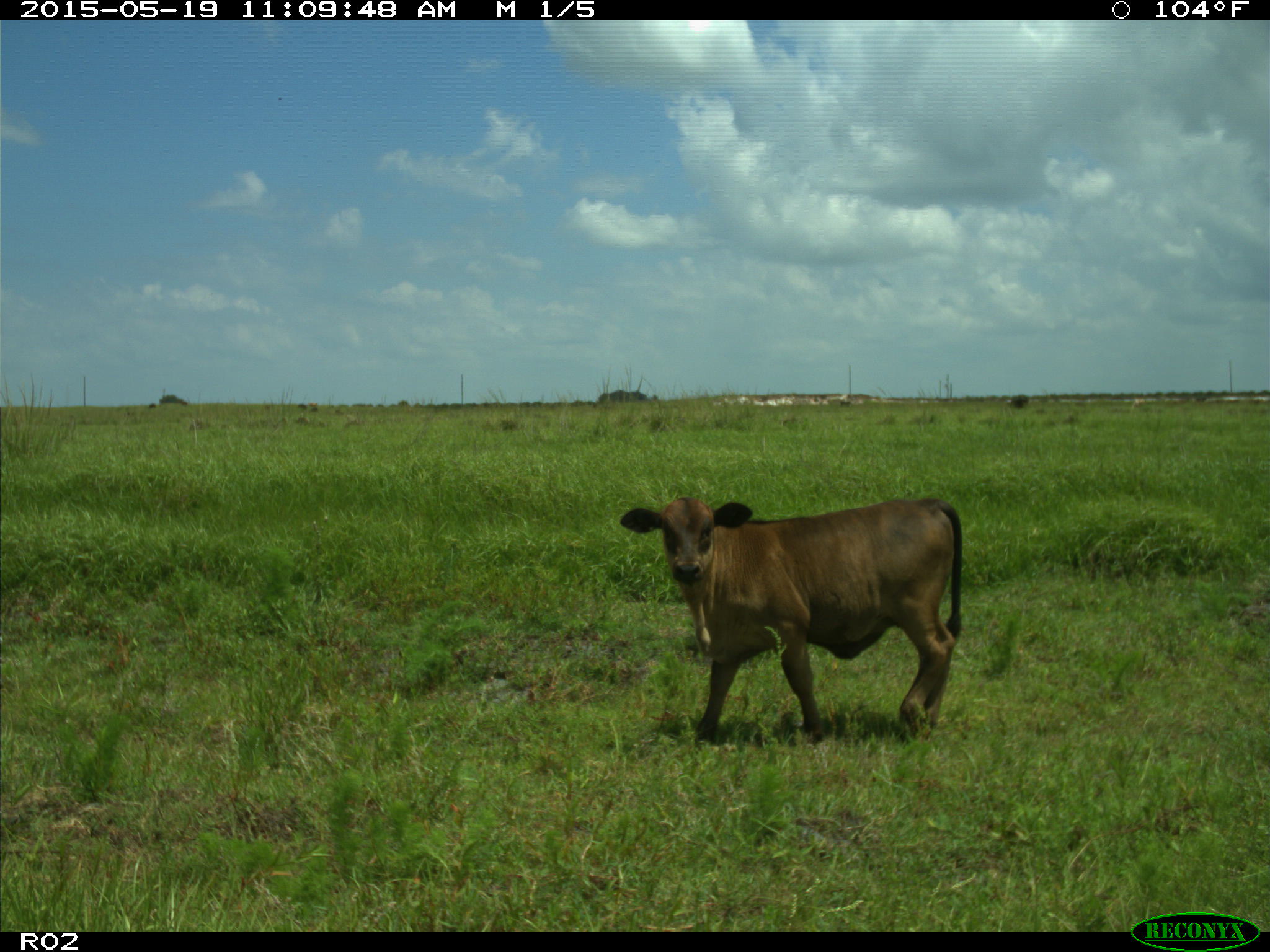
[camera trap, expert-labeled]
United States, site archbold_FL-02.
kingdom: Animalia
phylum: Chordata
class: Mammalia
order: Artiodactyla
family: Bovidae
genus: Bos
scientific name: Bos taurus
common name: domestic cow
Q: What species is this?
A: Bos taurus (domestic cow).